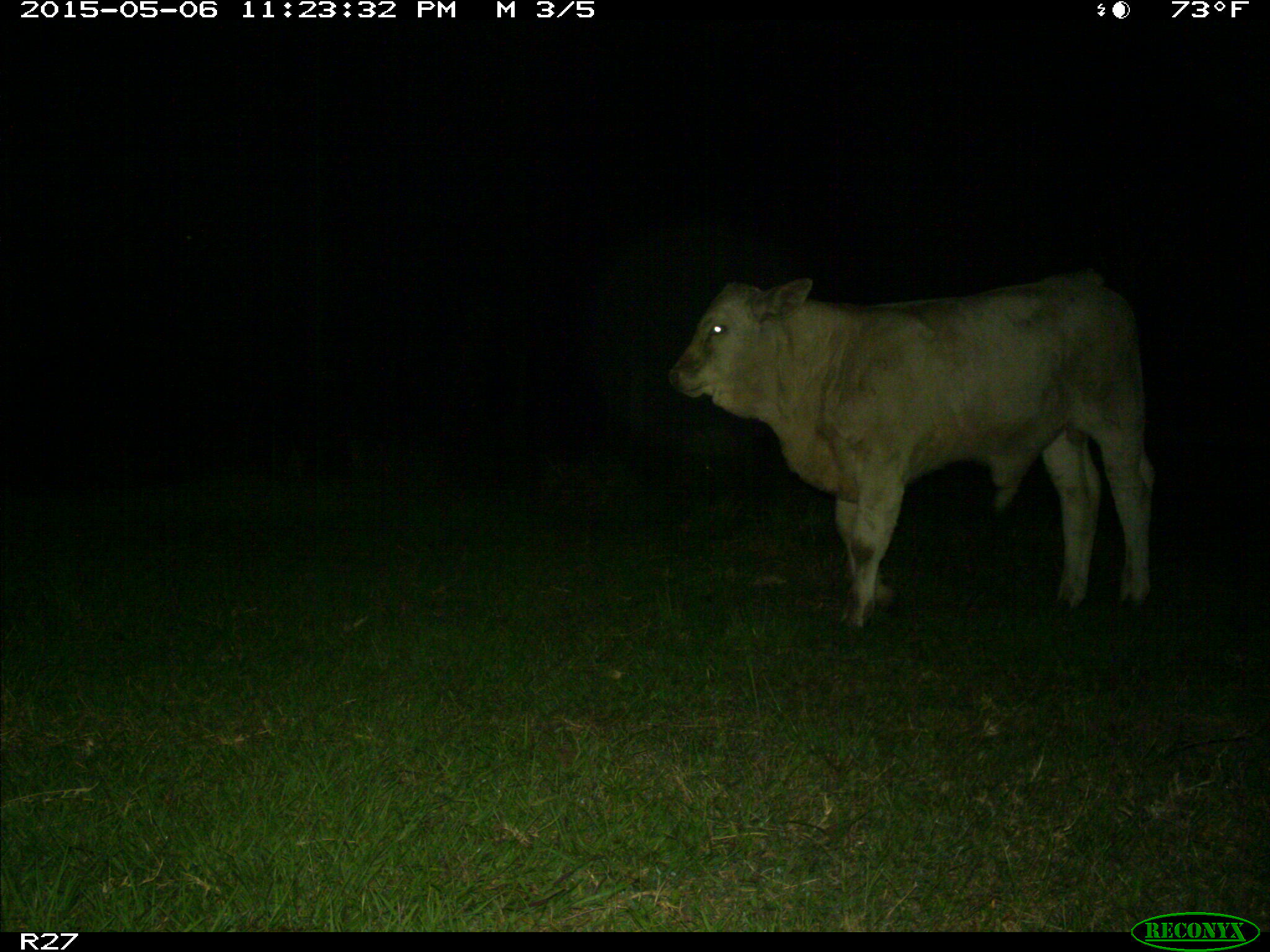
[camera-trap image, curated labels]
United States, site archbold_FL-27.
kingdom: Animalia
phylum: Chordata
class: Mammalia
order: Artiodactyla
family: Bovidae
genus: Bos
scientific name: Bos taurus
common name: domestic cow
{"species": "Bos taurus (domestic cow)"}